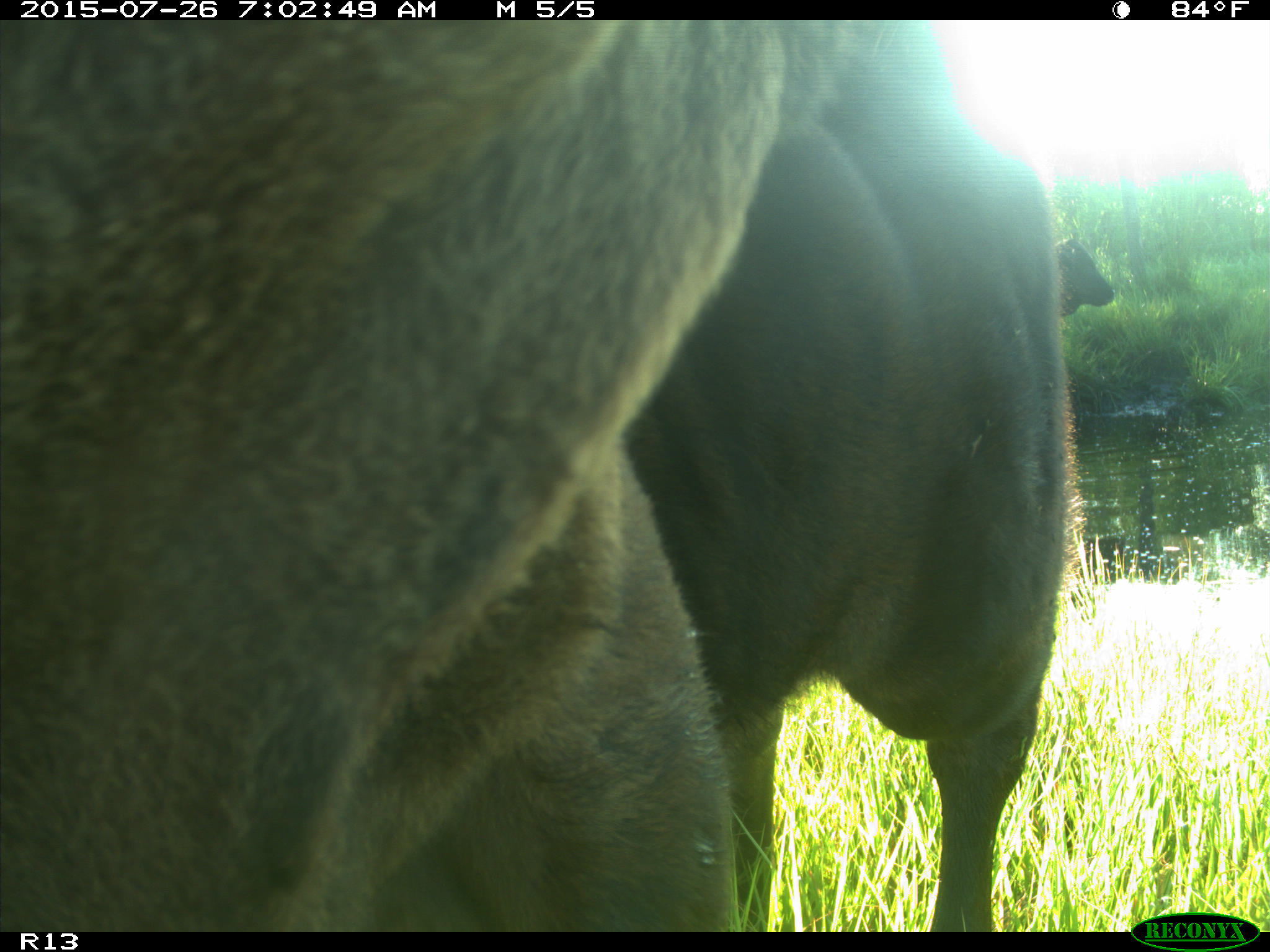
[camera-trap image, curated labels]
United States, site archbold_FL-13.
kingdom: Animalia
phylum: Chordata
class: Mammalia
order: Artiodactyla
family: Bovidae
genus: Bos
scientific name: Bos taurus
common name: domestic cow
Bos taurus (domestic cow).